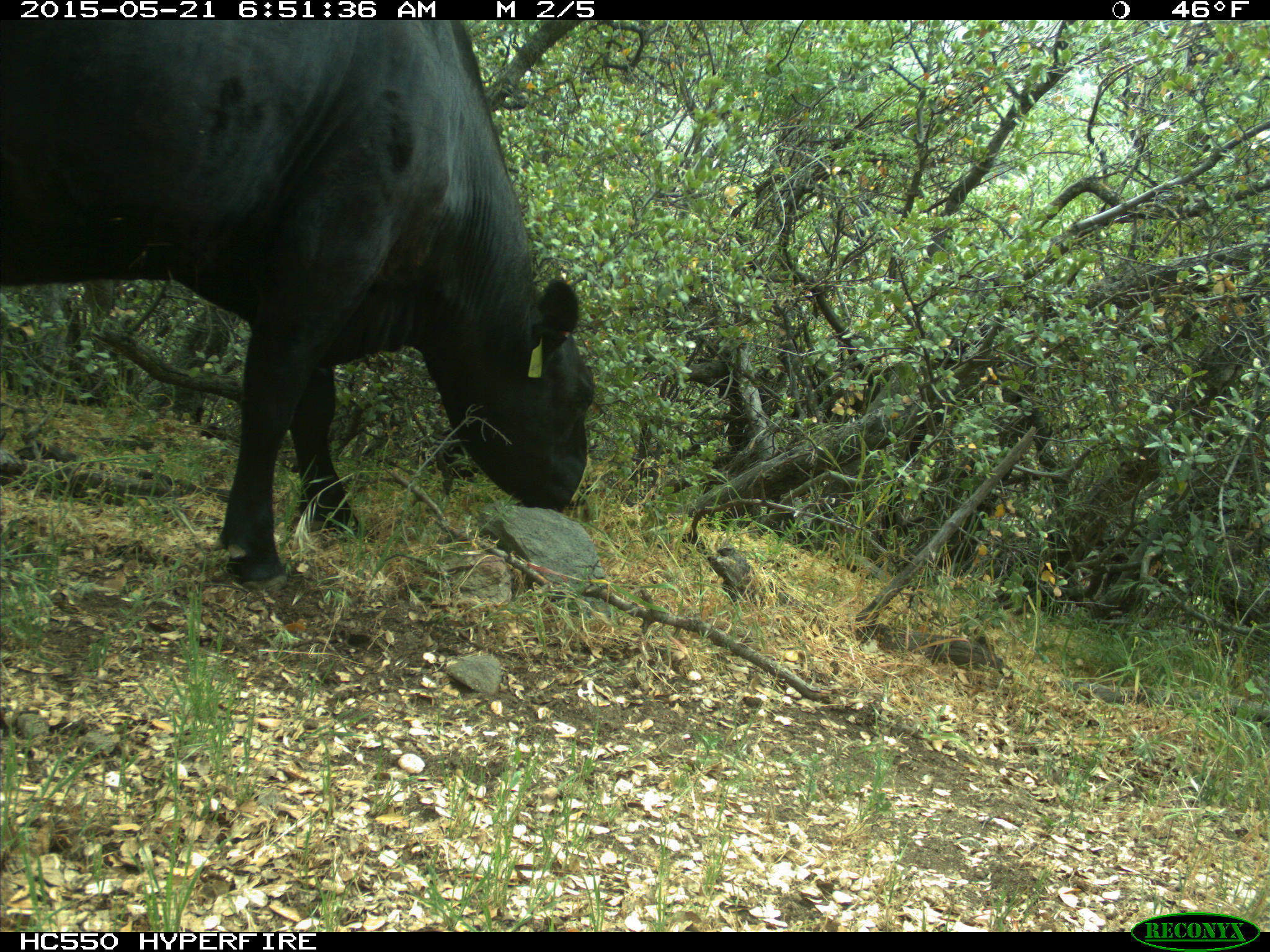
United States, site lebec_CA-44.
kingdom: Animalia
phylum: Chordata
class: Mammalia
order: Artiodactyla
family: Bovidae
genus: Bos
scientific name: Bos taurus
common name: domestic cow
Bos taurus (domestic cow).